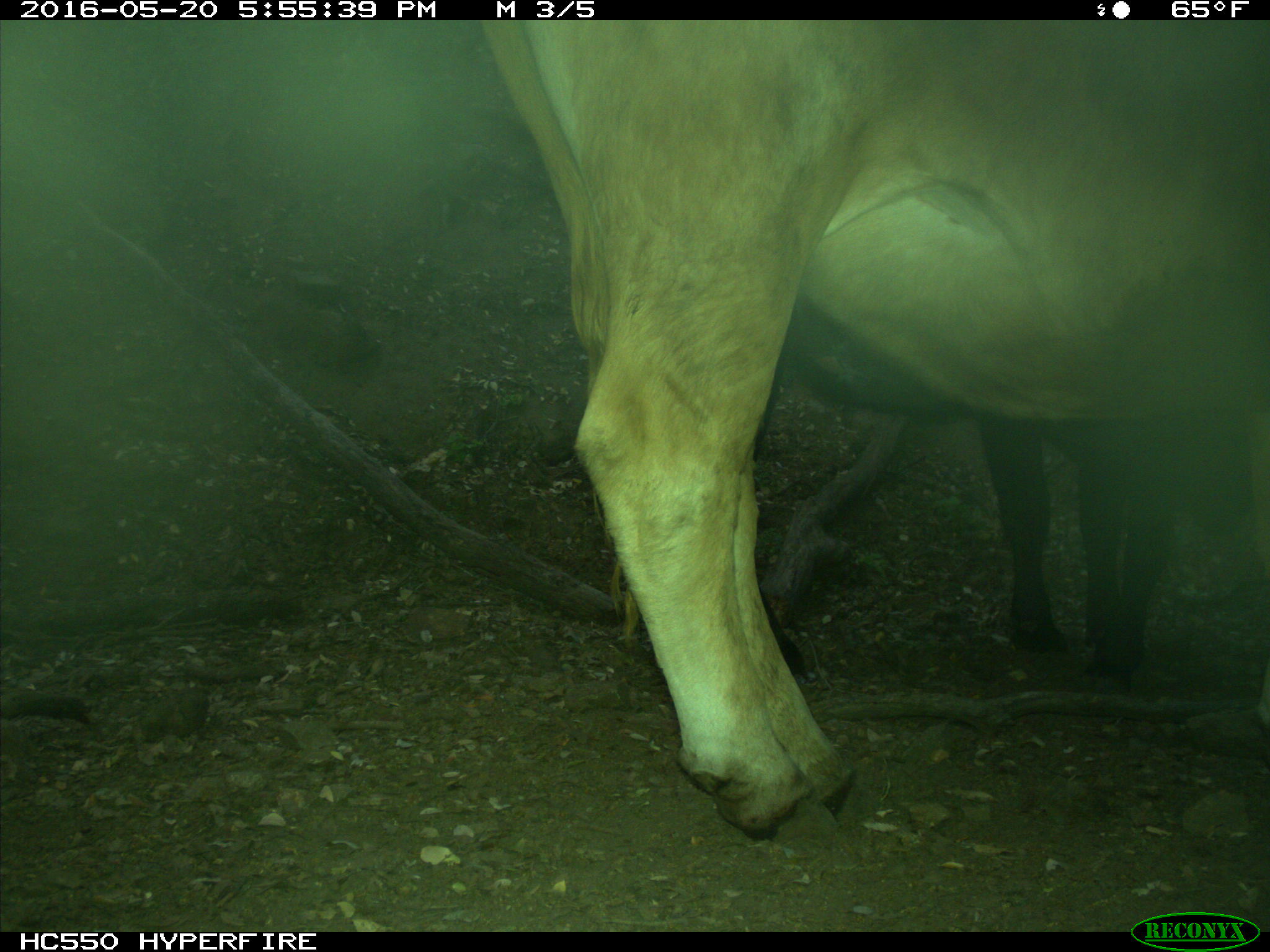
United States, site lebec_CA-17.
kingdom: Animalia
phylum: Chordata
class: Mammalia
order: Artiodactyla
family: Bovidae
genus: Bos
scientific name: Bos taurus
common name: domestic cow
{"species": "Bos taurus (domestic cow)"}